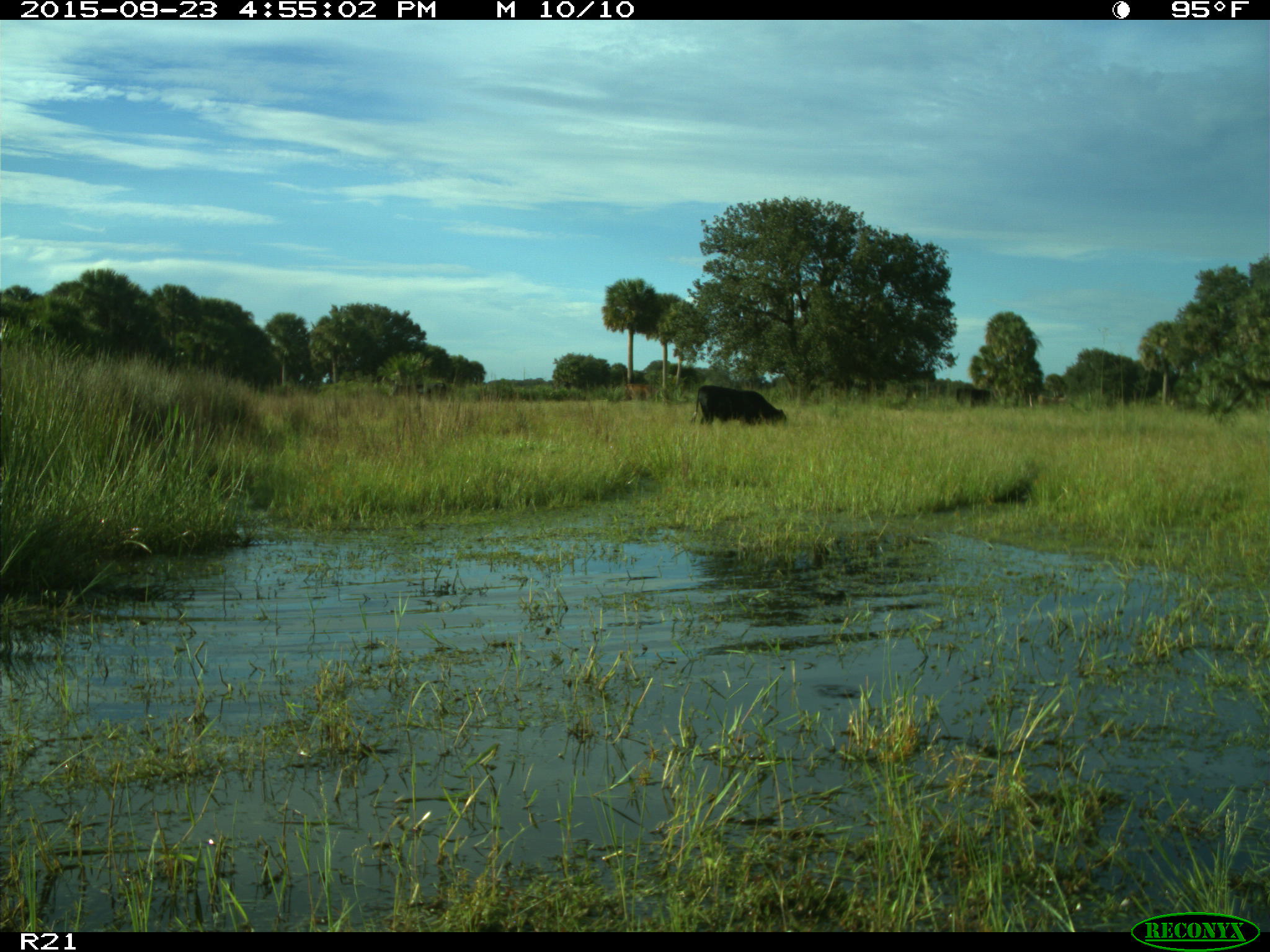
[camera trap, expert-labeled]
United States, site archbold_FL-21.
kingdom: Animalia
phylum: Chordata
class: Mammalia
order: Artiodactyla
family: Bovidae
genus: Bos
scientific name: Bos taurus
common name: domestic cow